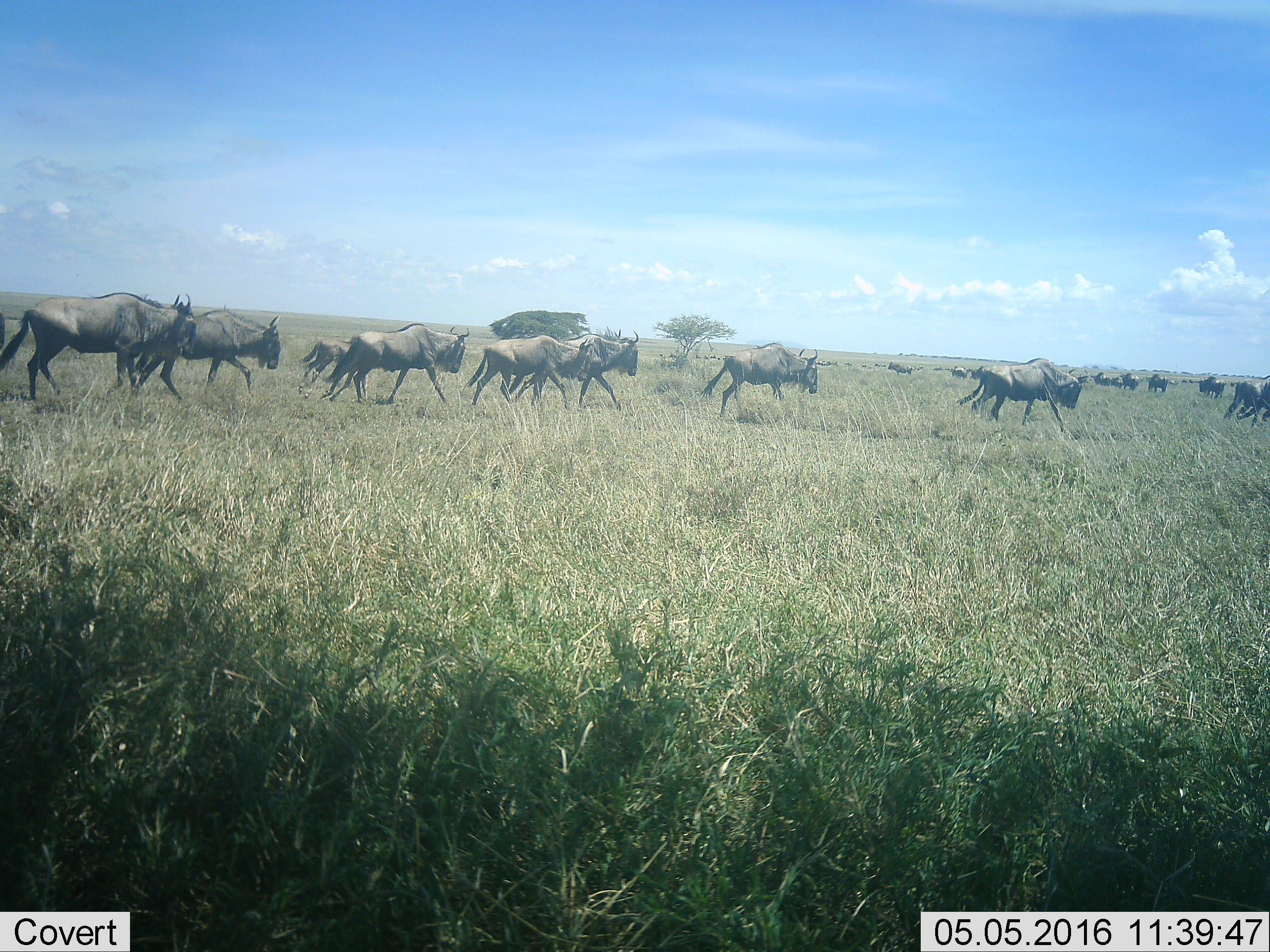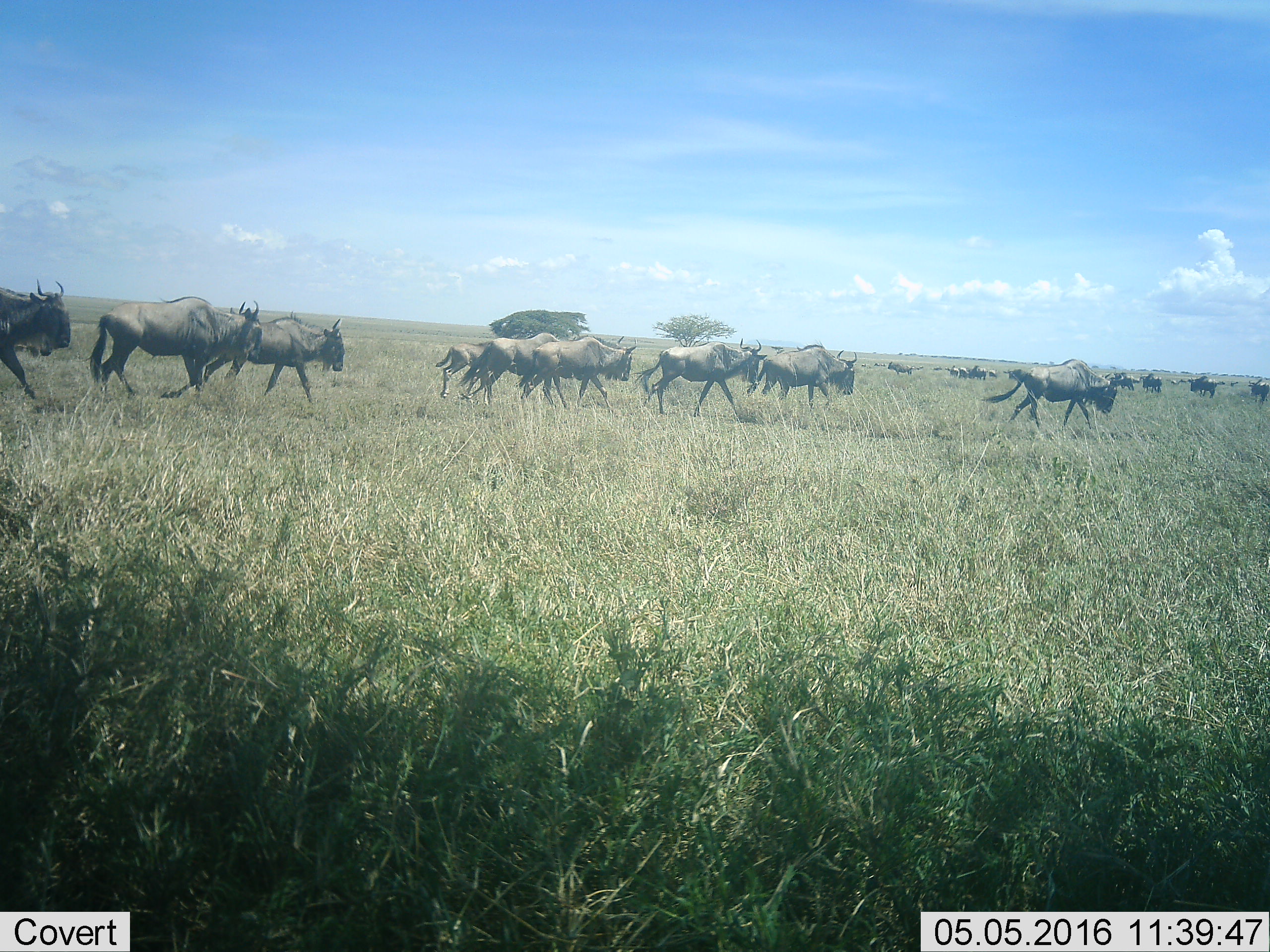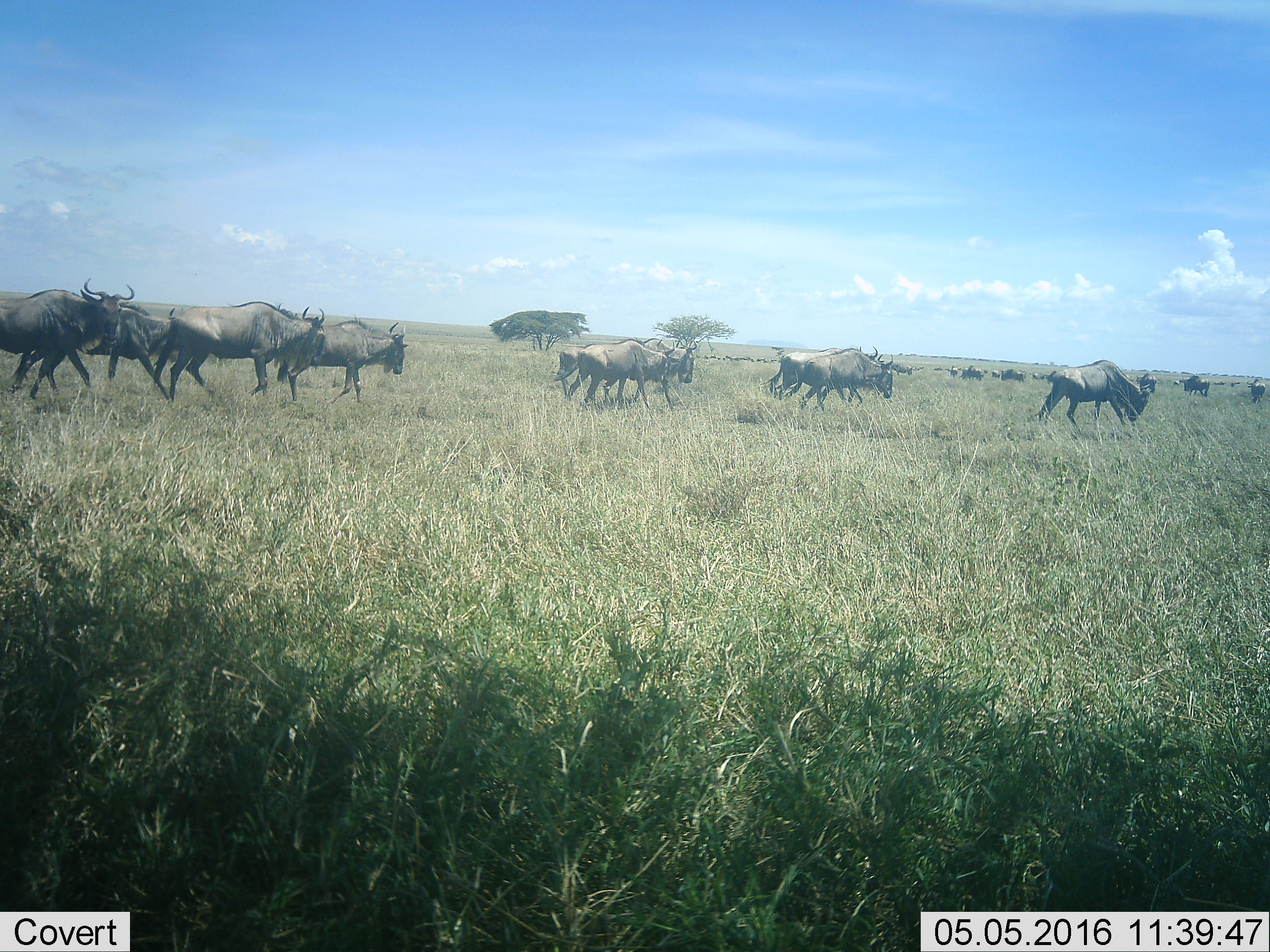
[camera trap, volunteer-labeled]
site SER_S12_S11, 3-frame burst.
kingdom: Animalia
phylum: Chordata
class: Mammalia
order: Artiodactyla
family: Bovidae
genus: Connochaetes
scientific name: Connochaetes taurinus taurinus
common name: blue wildebeest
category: wildebeestblue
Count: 11-50.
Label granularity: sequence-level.